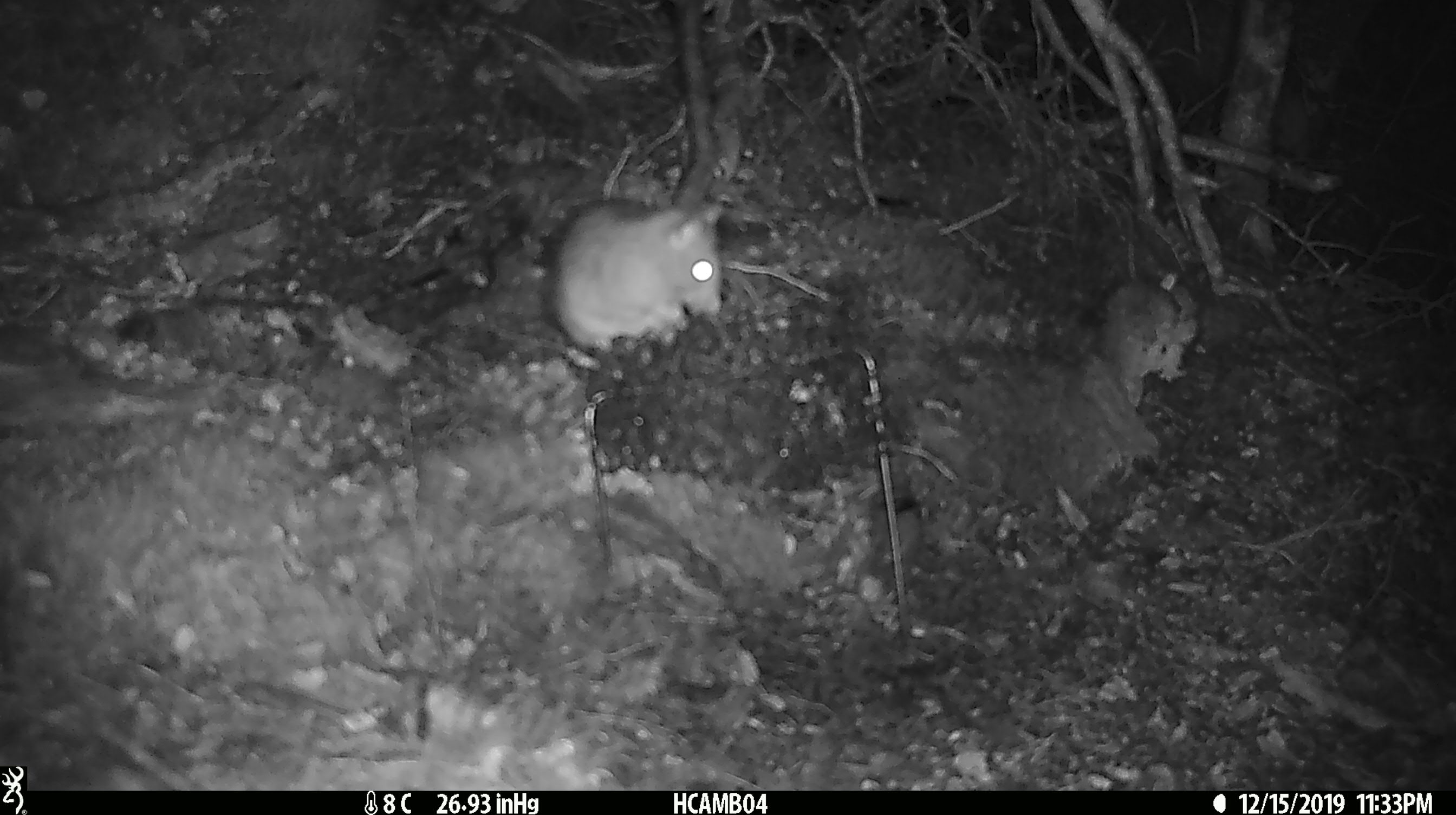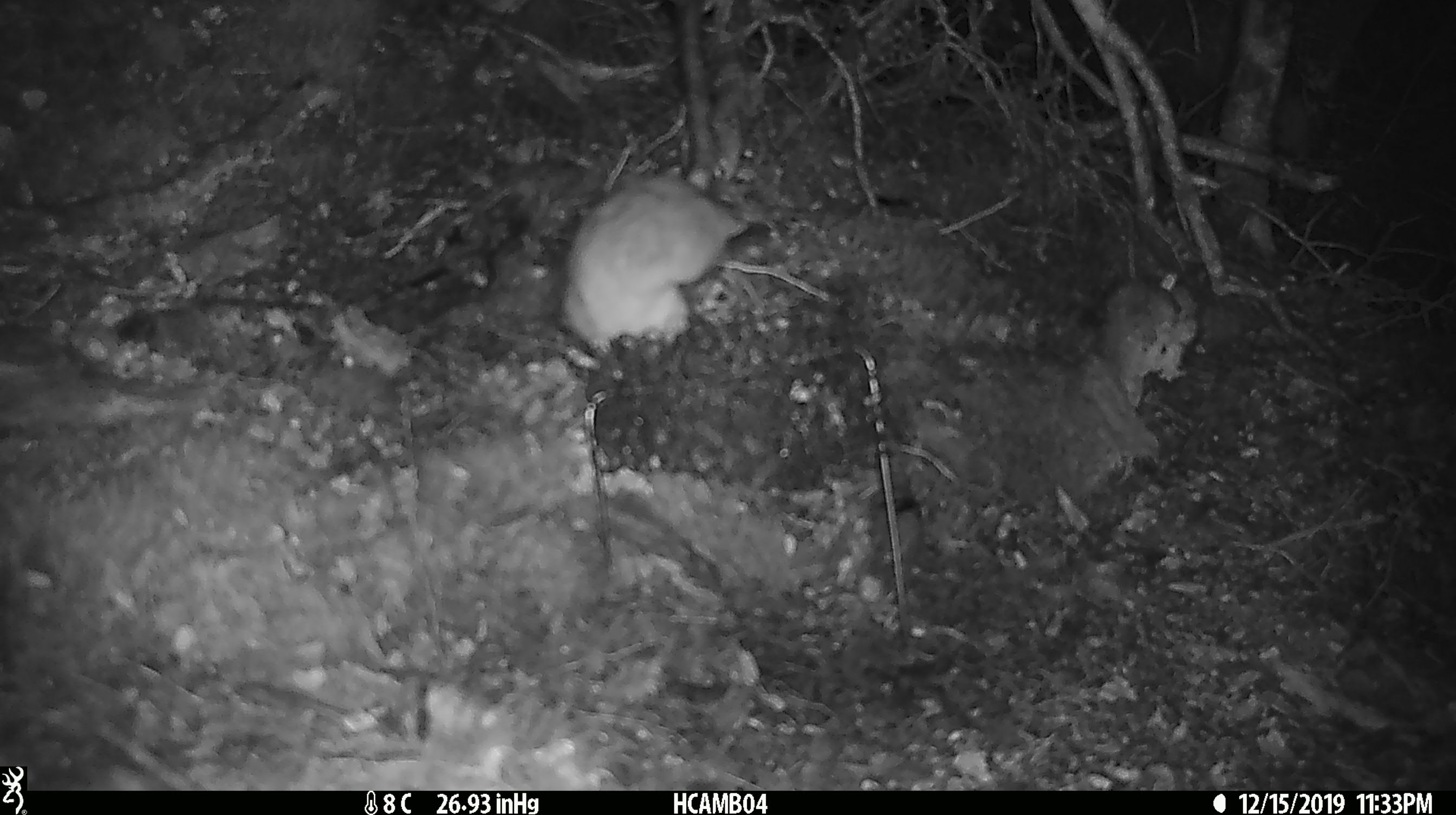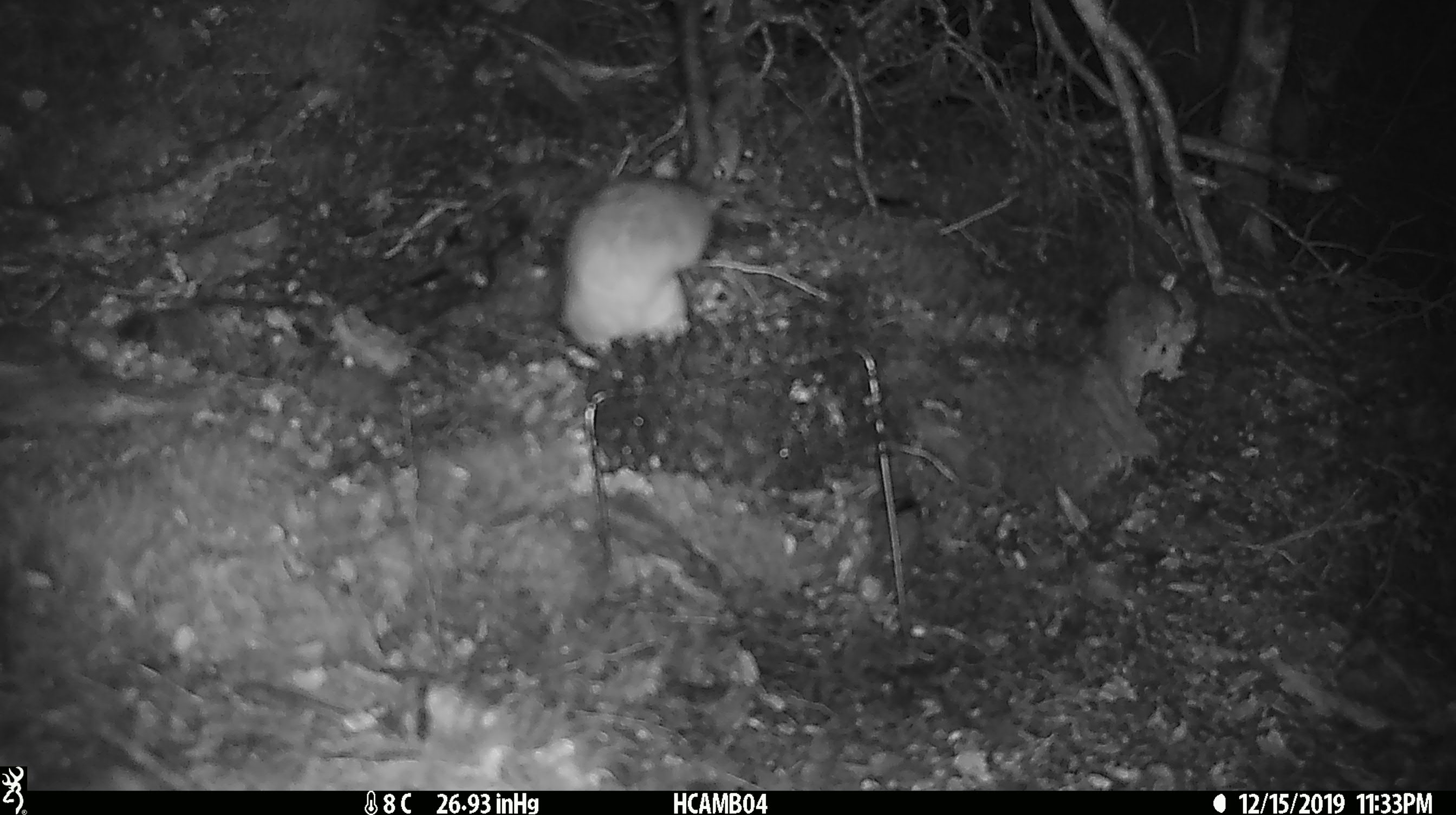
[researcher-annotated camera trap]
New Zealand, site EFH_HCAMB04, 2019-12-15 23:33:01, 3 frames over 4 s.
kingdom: Animalia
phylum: Chordata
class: Mammalia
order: Rodentia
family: Muridae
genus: Rattus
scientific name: Rattus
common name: rat